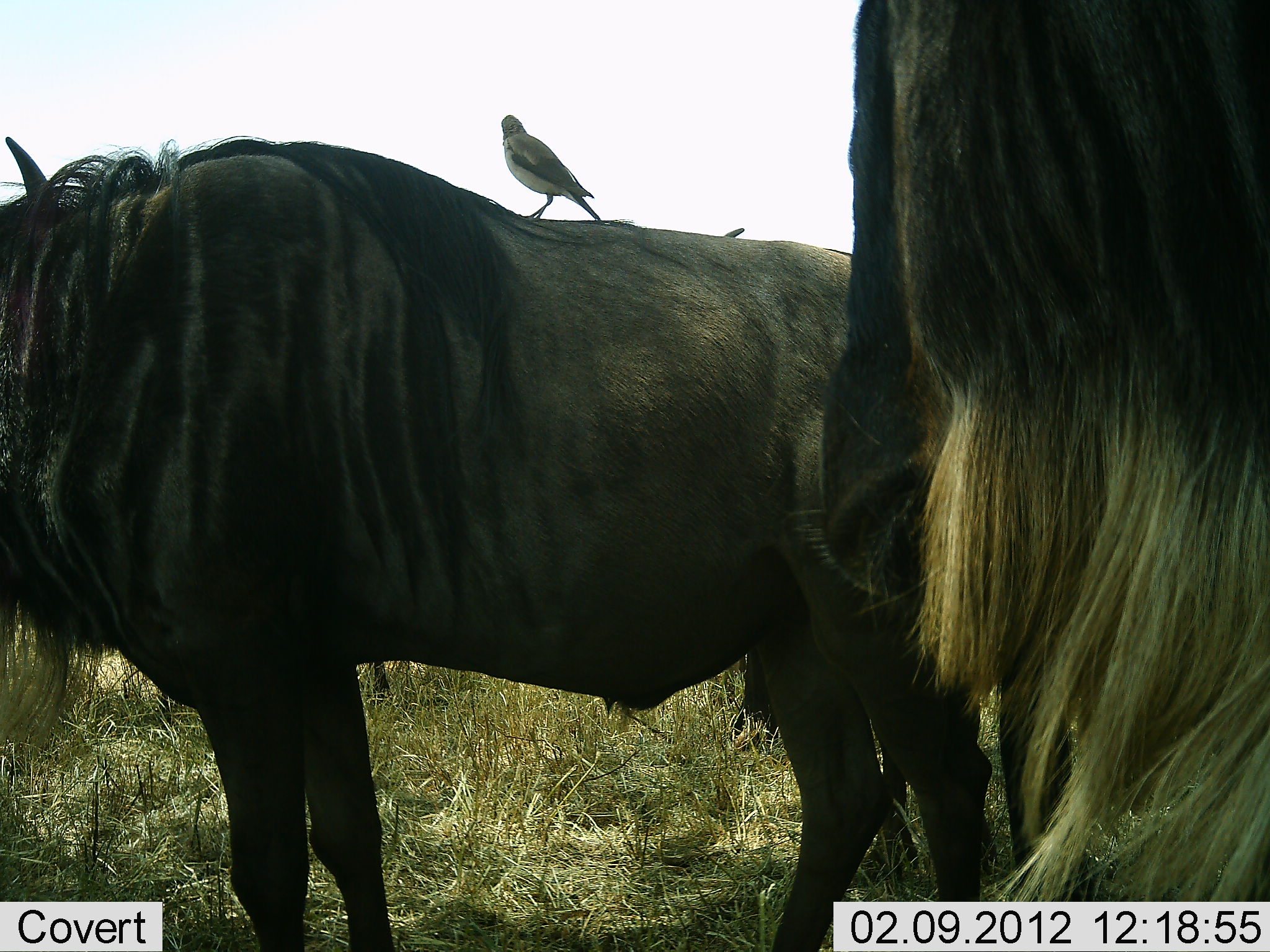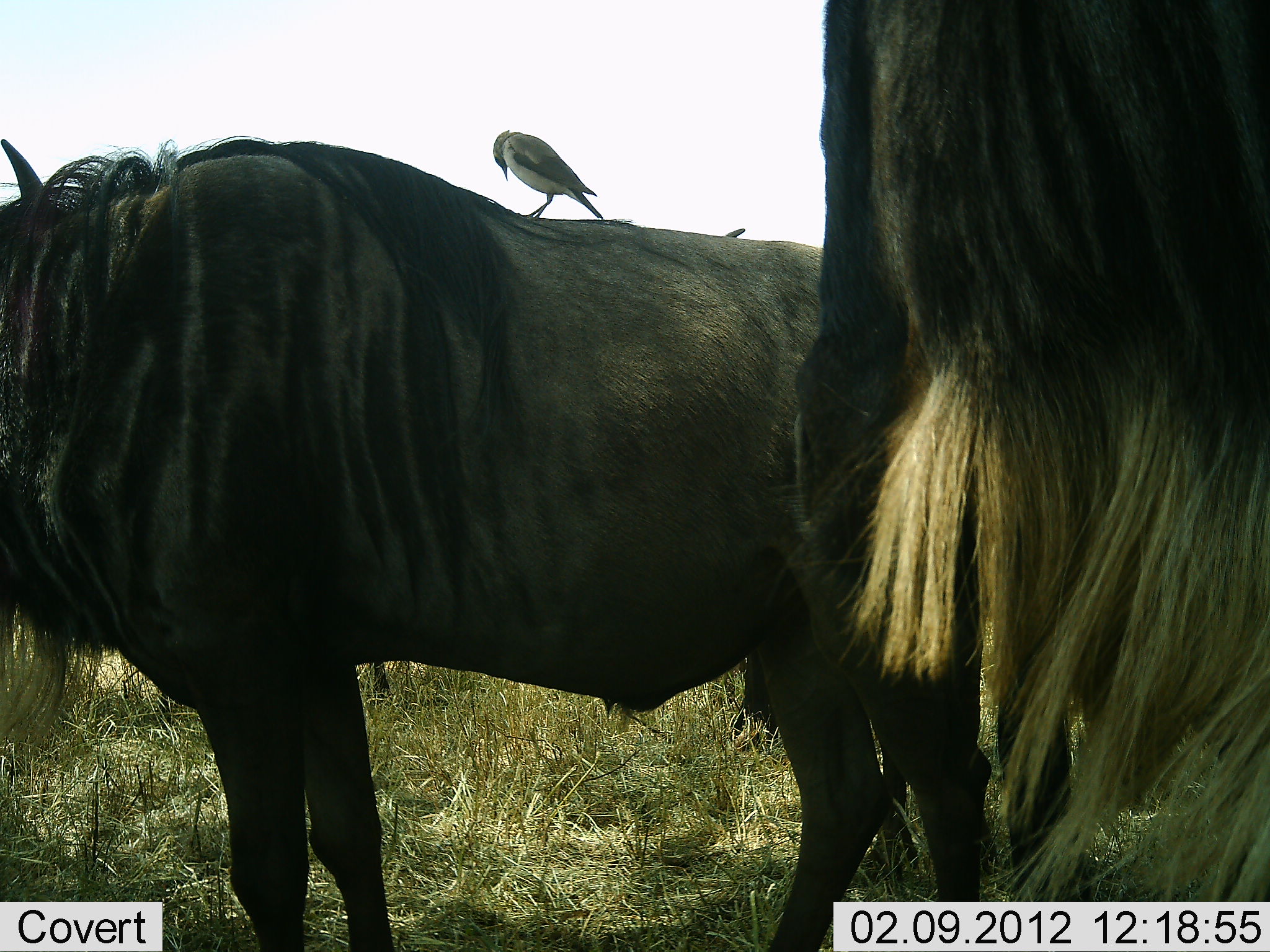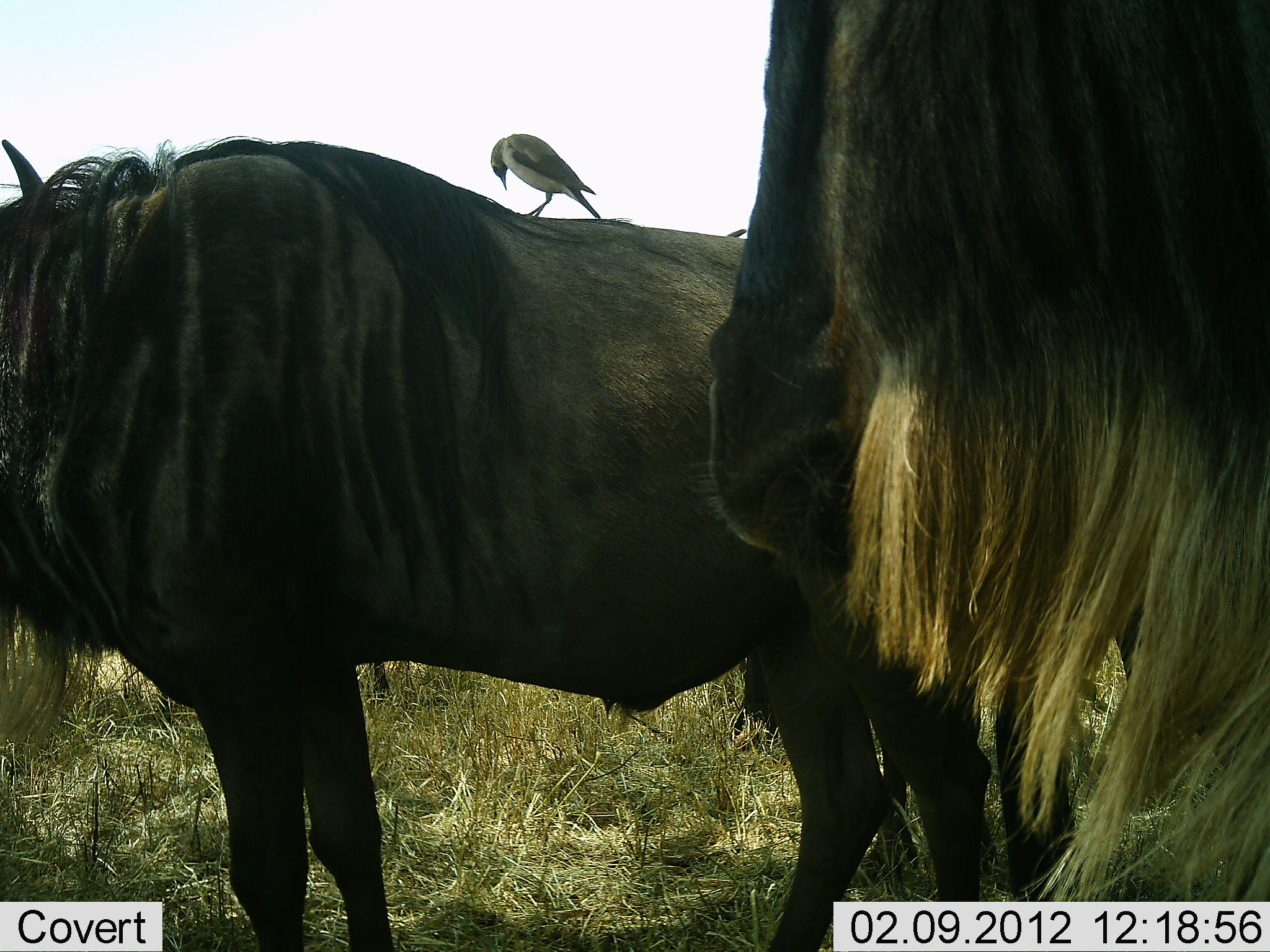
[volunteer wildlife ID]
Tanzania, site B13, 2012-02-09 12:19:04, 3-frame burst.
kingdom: Animalia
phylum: Chordata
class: Aves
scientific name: Aves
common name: bird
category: otherbird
Otherbird (bird) (Aves), count 1. Behavior (volunteer vote fractions): standing 73%, resting 7%, moving 7%, interacting 7%. Young present (vote fraction): 0%. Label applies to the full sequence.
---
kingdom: Animalia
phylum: Chordata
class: Mammalia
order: Artiodactyla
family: Bovidae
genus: Connochaetes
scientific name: Connochaetes taurinus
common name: blue wildebeest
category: wildebeest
Wildebeest (blue wildebeest) (Connochaetes taurinus), count 2. Behavior (volunteer vote fractions): standing 100%, resting 5%, moving 0%, interacting 0%. Young present (vote fraction): 0%. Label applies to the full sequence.